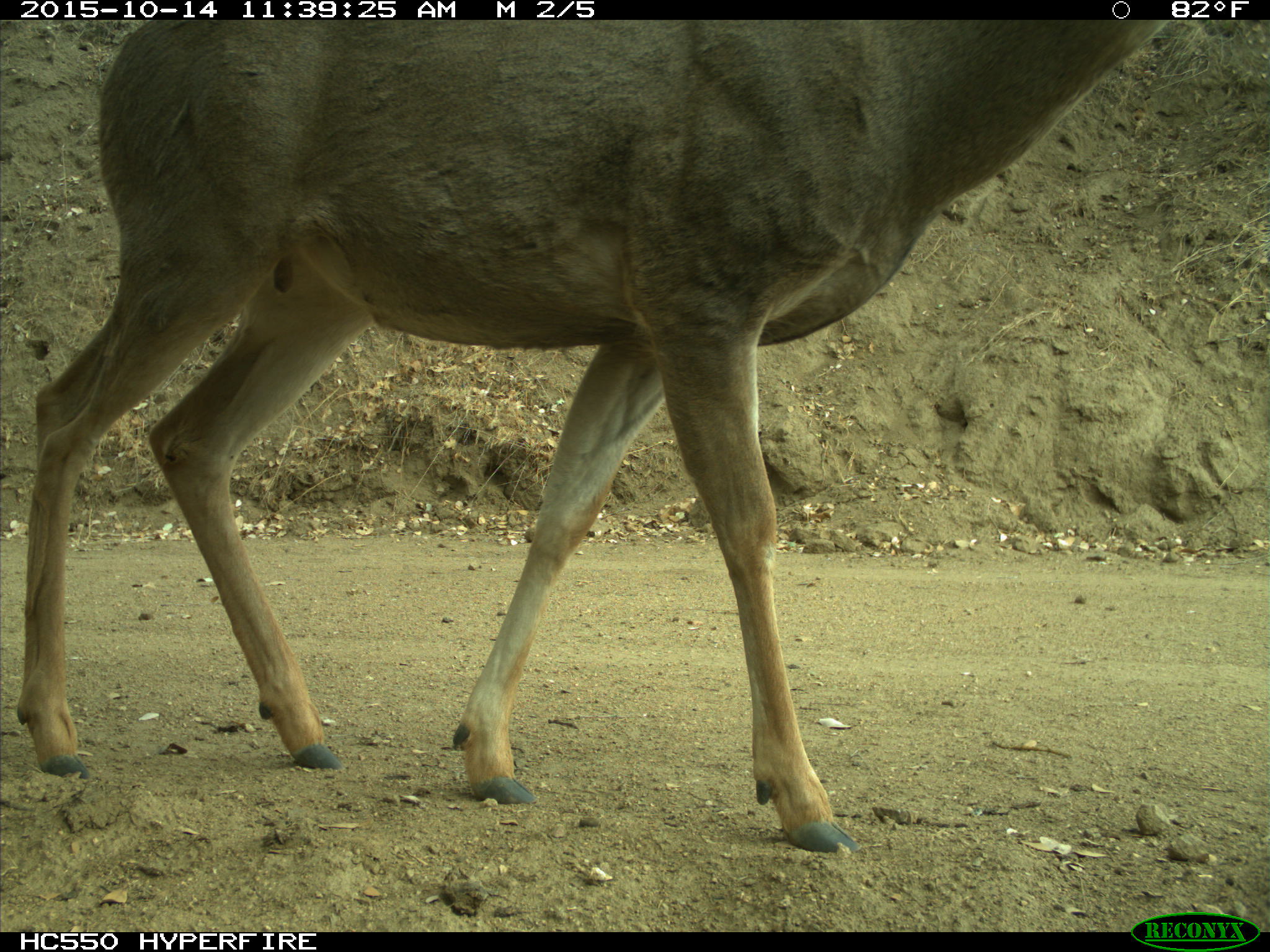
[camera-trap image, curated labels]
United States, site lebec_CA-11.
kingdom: Animalia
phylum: Chordata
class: Mammalia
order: Artiodactyla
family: Cervidae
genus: Odocoileus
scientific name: Odocoileus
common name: deer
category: unidentified deer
Unidentified deer (deer) (Odocoileus).